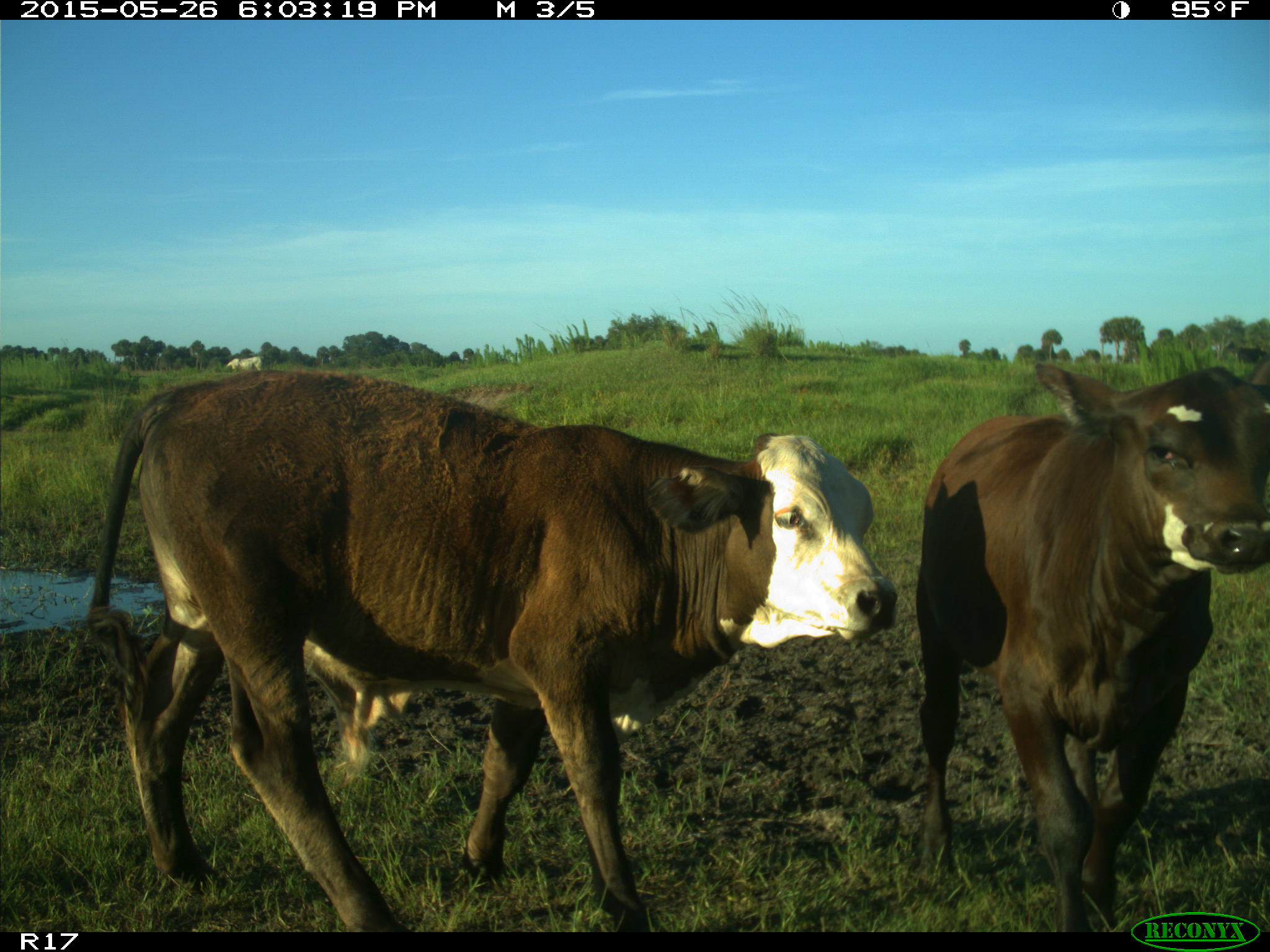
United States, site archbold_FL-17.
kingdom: Animalia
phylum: Chordata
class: Mammalia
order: Artiodactyla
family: Bovidae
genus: Bos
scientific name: Bos taurus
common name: domestic cow